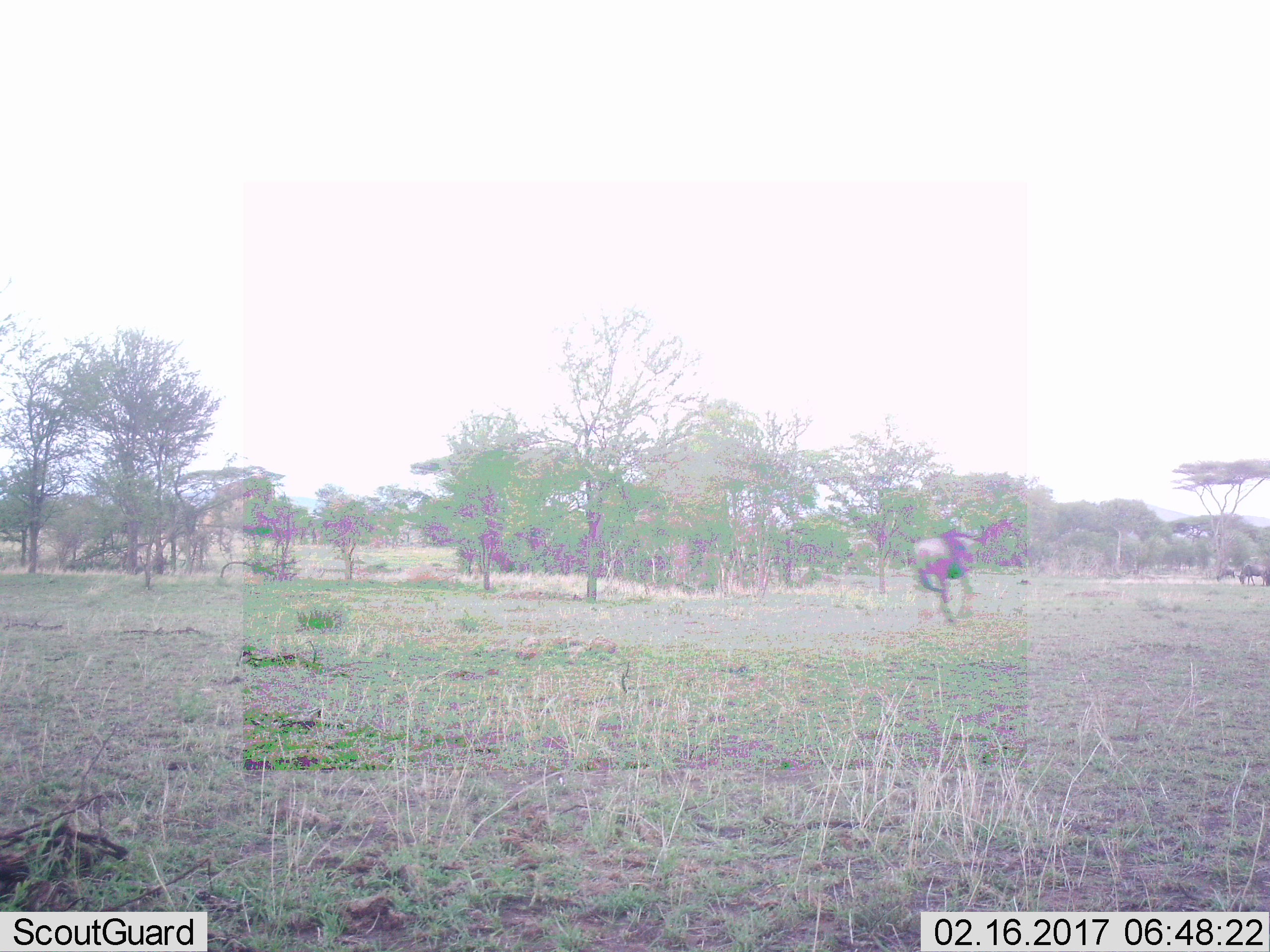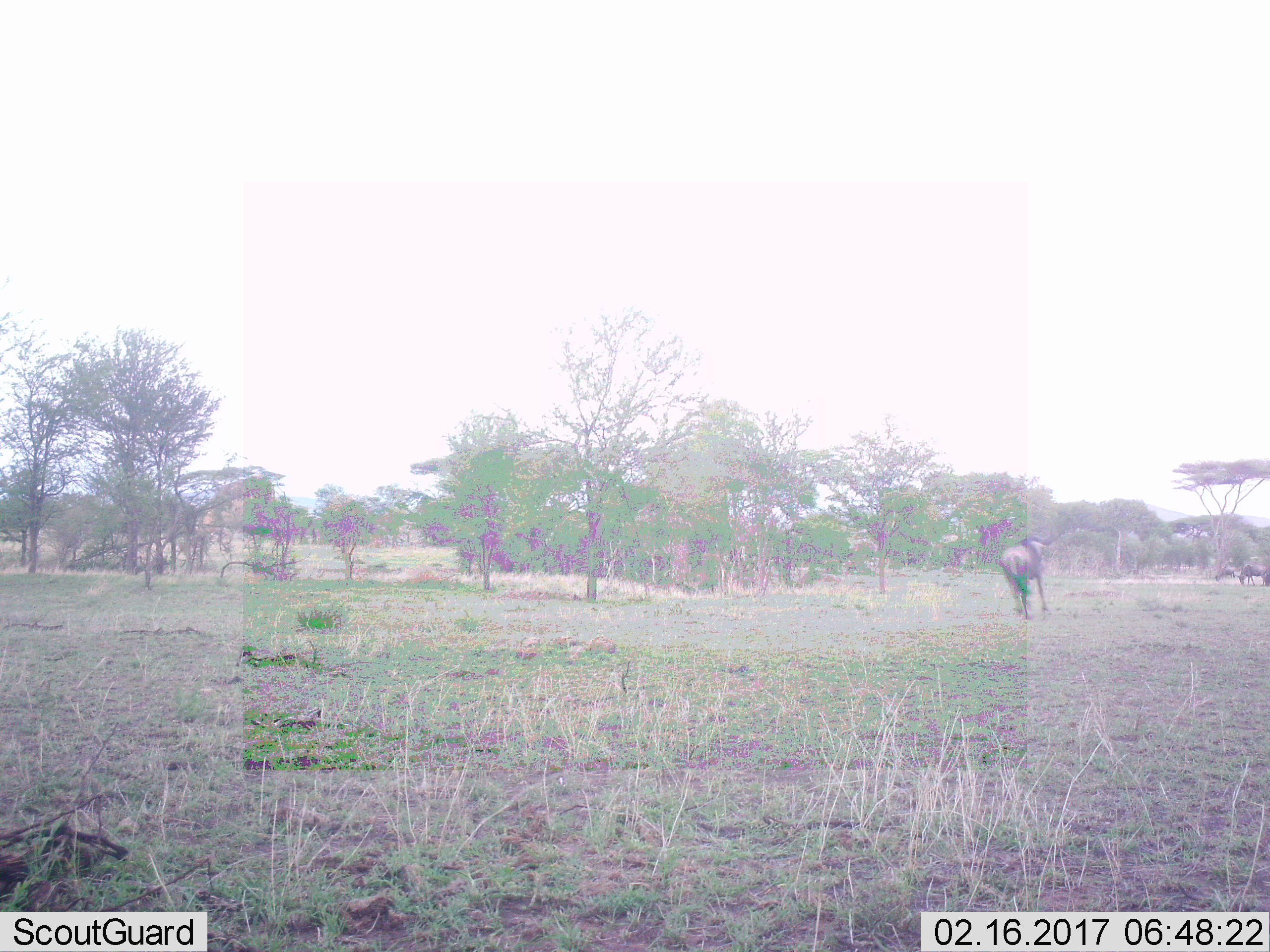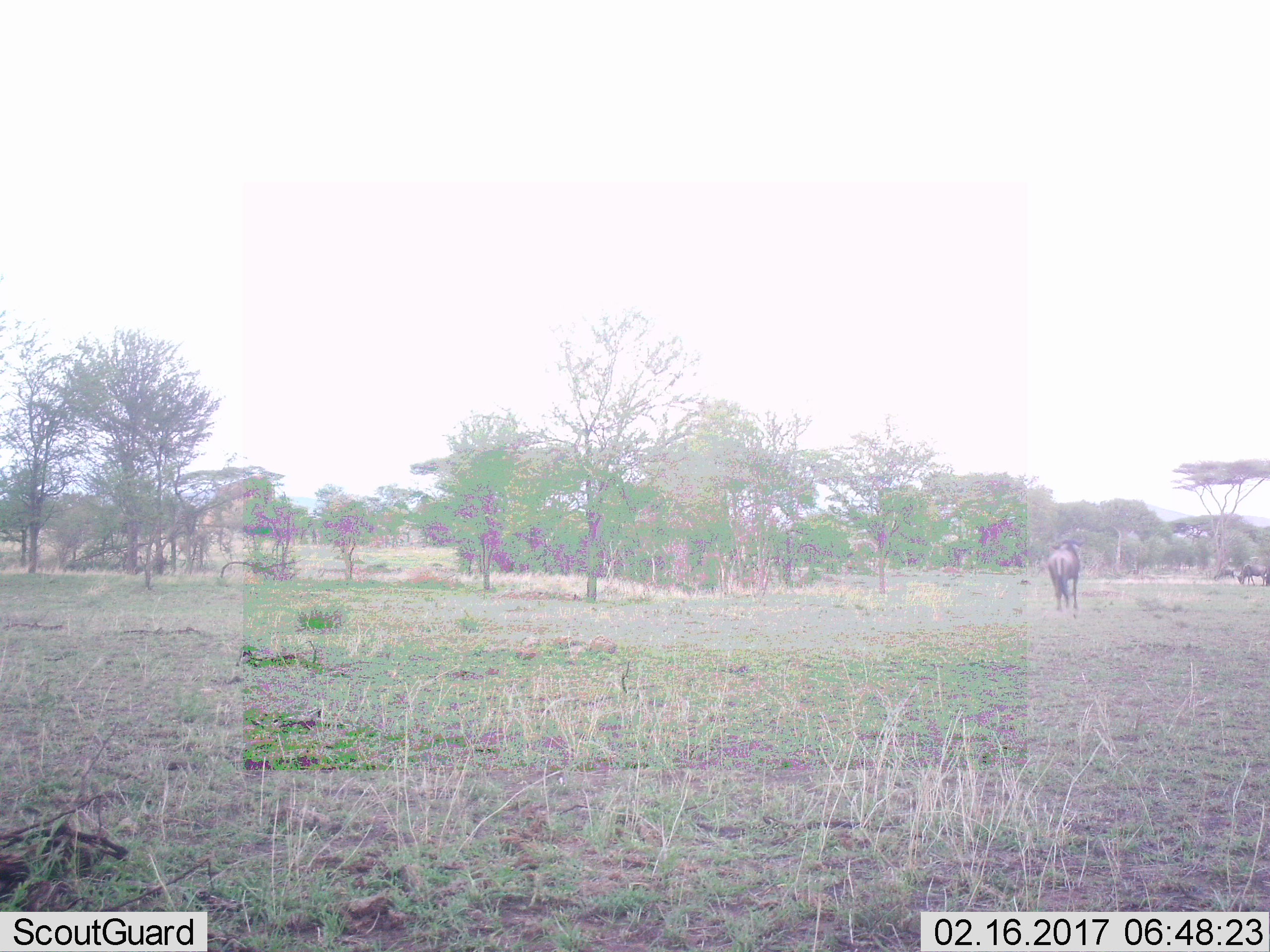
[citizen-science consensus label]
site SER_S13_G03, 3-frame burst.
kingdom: Animalia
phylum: Chordata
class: Mammalia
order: Artiodactyla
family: Bovidae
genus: Connochaetes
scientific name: Connochaetes taurinus taurinus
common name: blue wildebeest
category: wildebeestblue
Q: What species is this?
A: Wildebeestblue (blue wildebeest) (Connochaetes taurinus taurinus).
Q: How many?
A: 3.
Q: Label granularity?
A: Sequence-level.